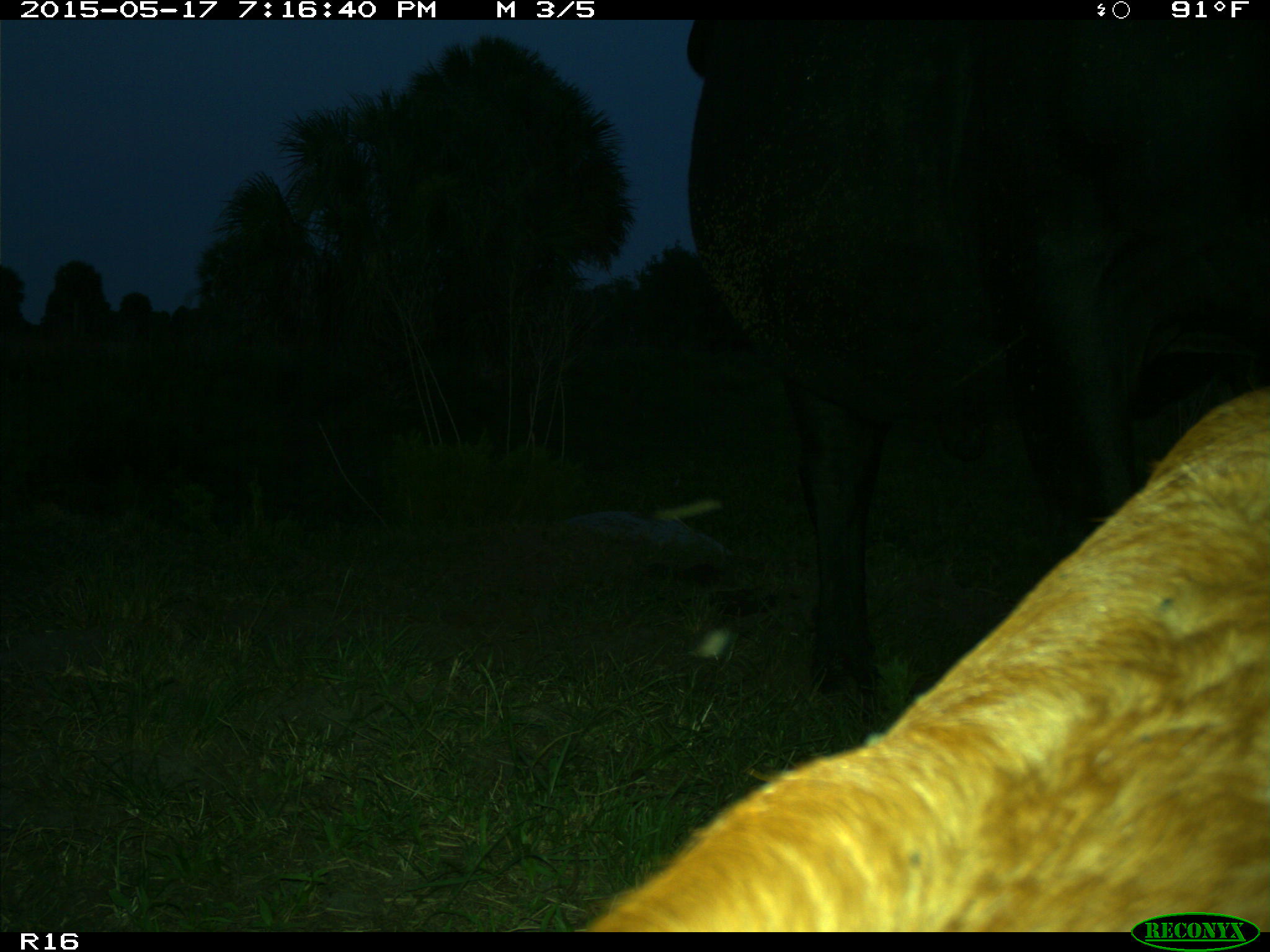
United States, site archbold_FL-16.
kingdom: Animalia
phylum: Chordata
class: Mammalia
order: Artiodactyla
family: Bovidae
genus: Bos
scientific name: Bos taurus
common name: domestic cow